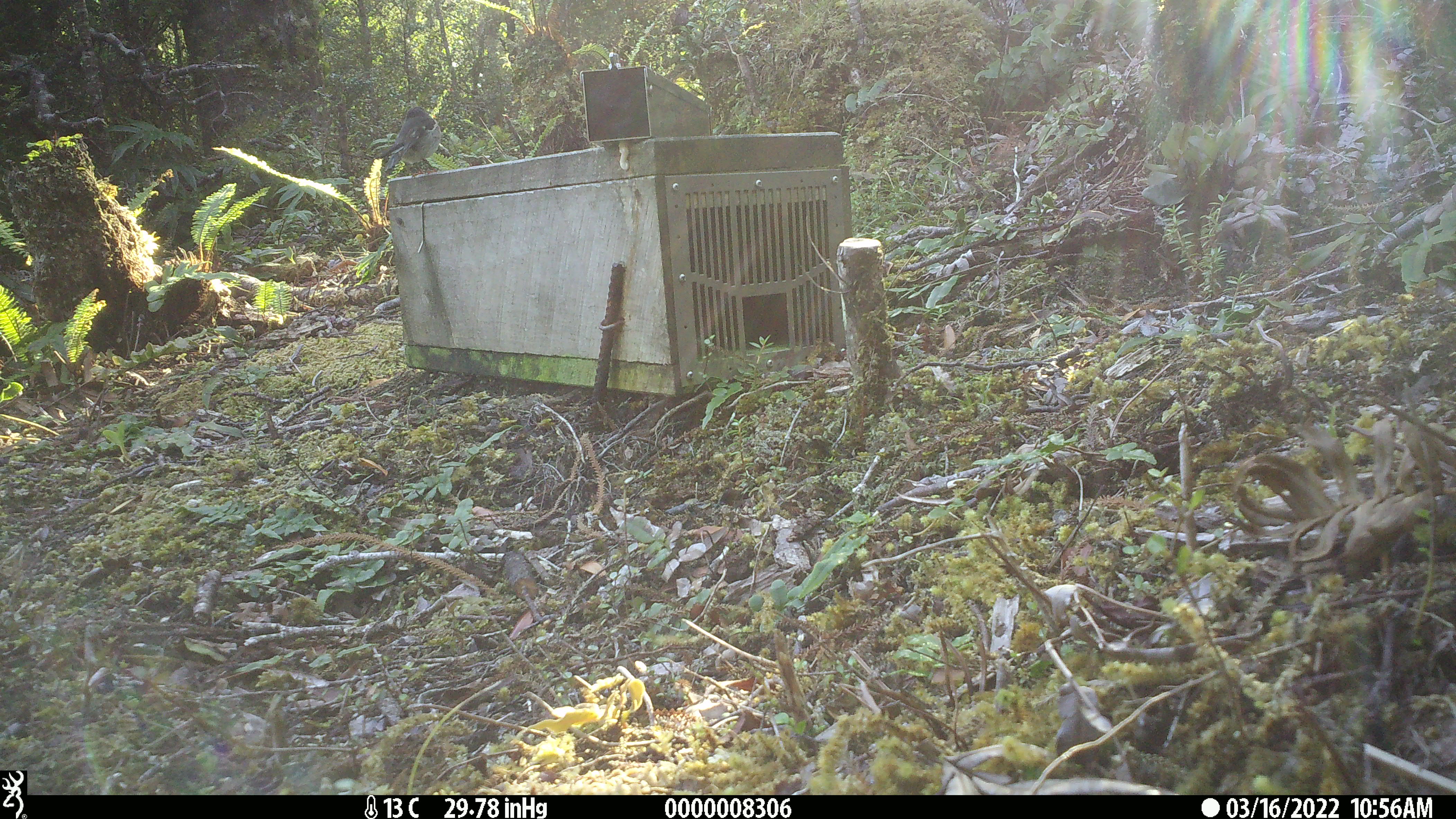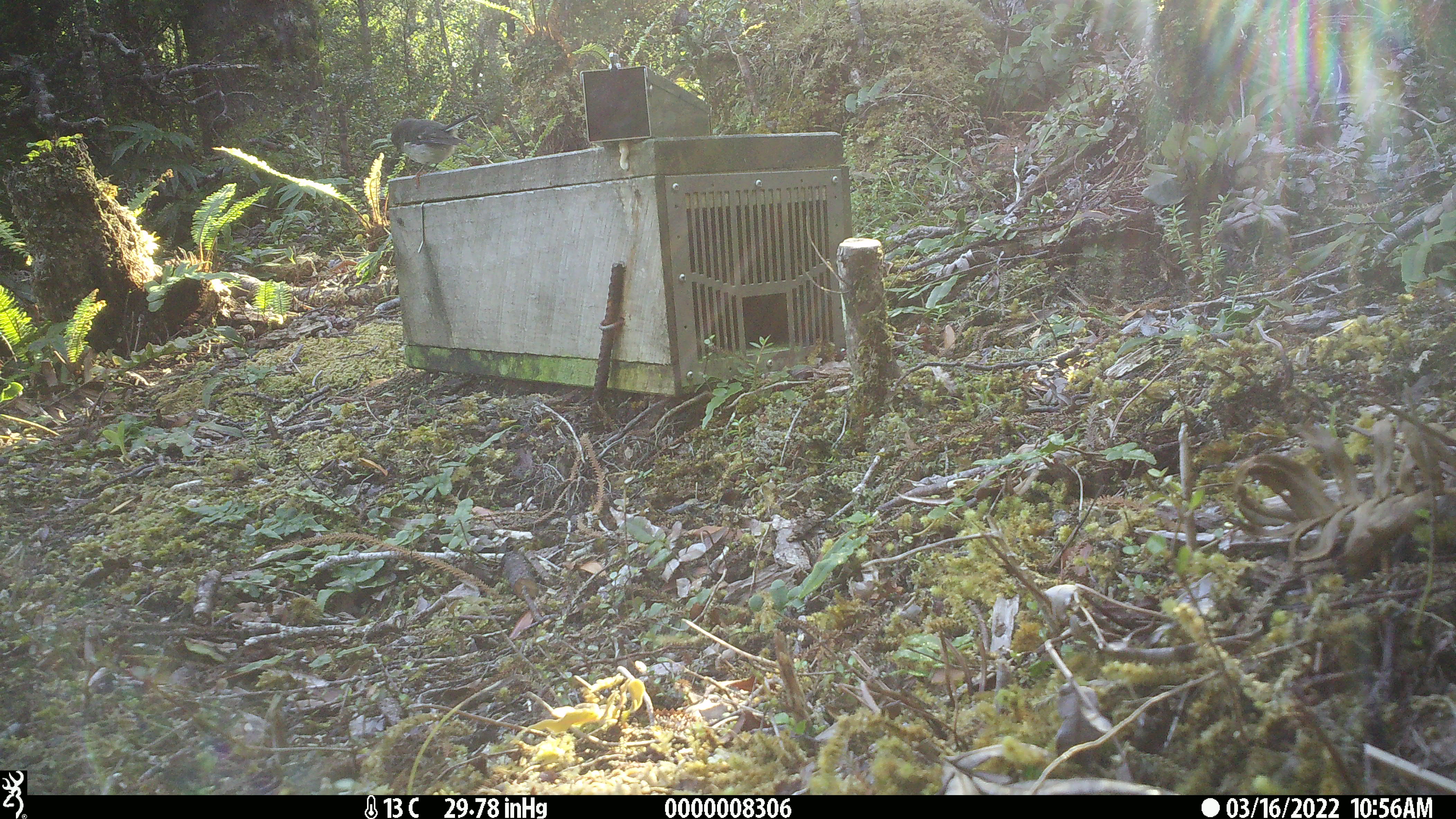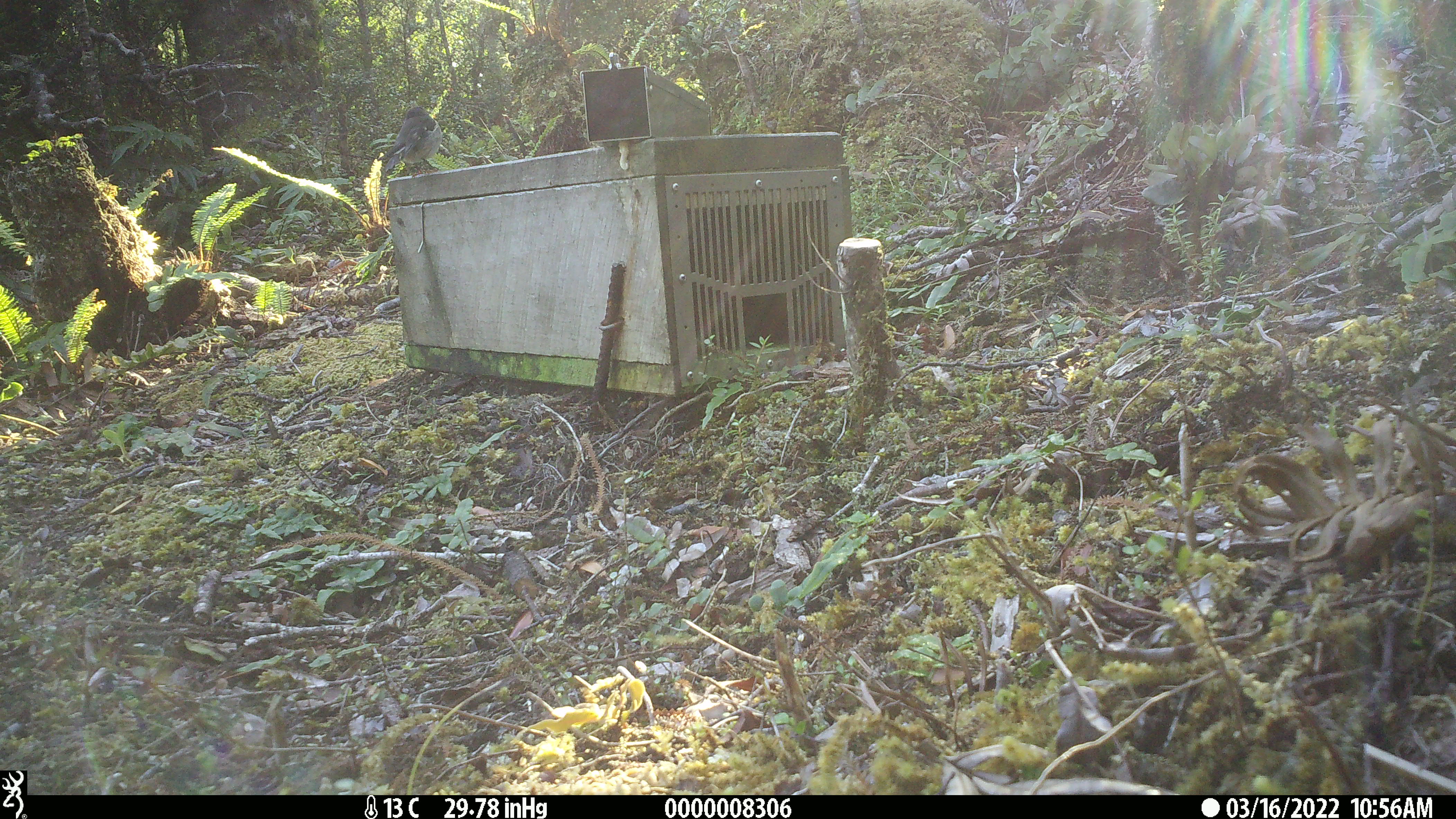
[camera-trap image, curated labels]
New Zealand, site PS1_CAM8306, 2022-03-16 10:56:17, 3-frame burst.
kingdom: Animalia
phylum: Chordata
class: Aves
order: Passeriformes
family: Petroicidae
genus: Petroica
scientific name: Petroica macrocephala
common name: tomtit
Tomtit (Petroica macrocephala).